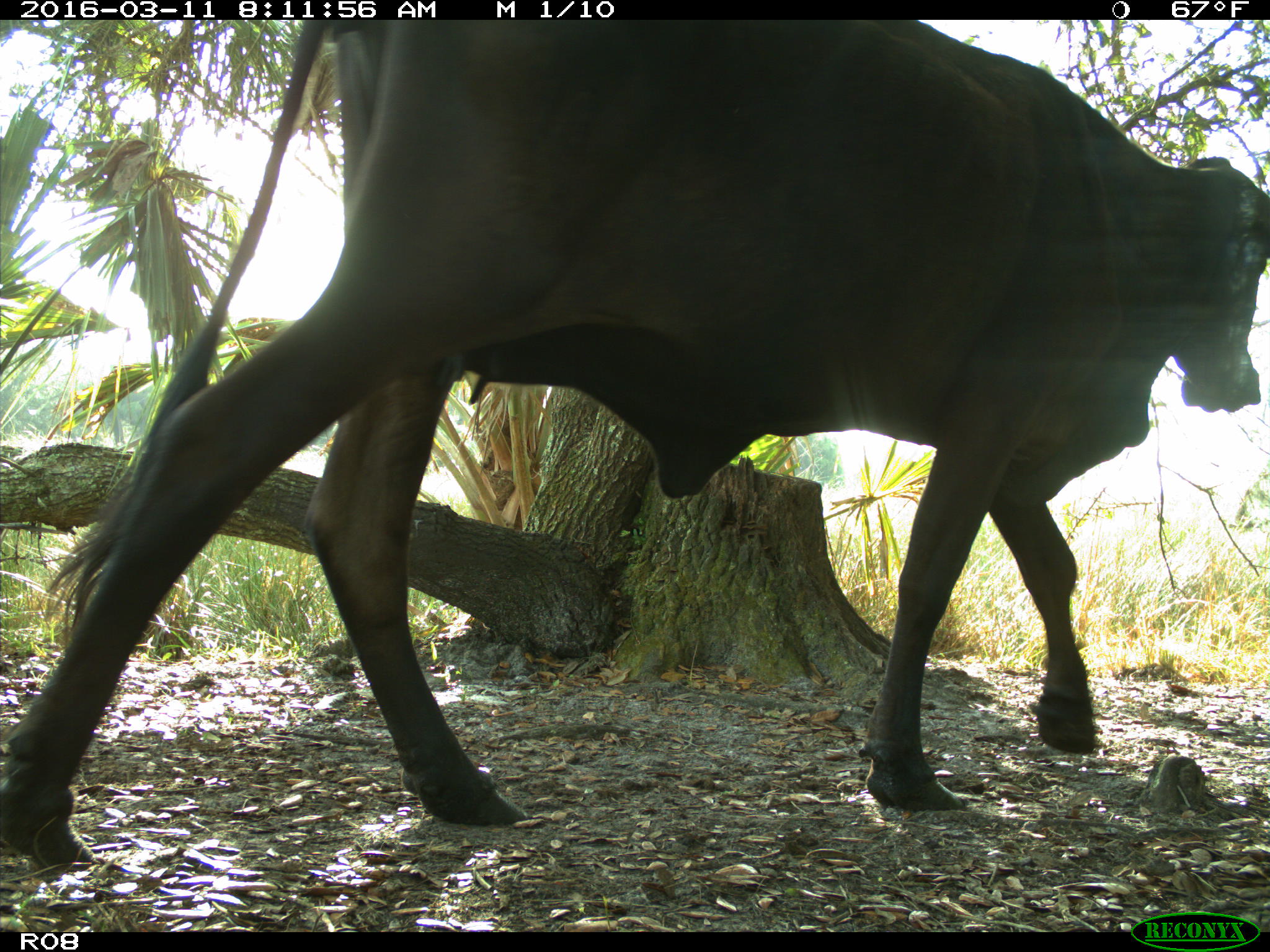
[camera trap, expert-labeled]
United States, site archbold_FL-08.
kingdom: Animalia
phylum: Chordata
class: Mammalia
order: Artiodactyla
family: Bovidae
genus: Bos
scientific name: Bos taurus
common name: domestic cow